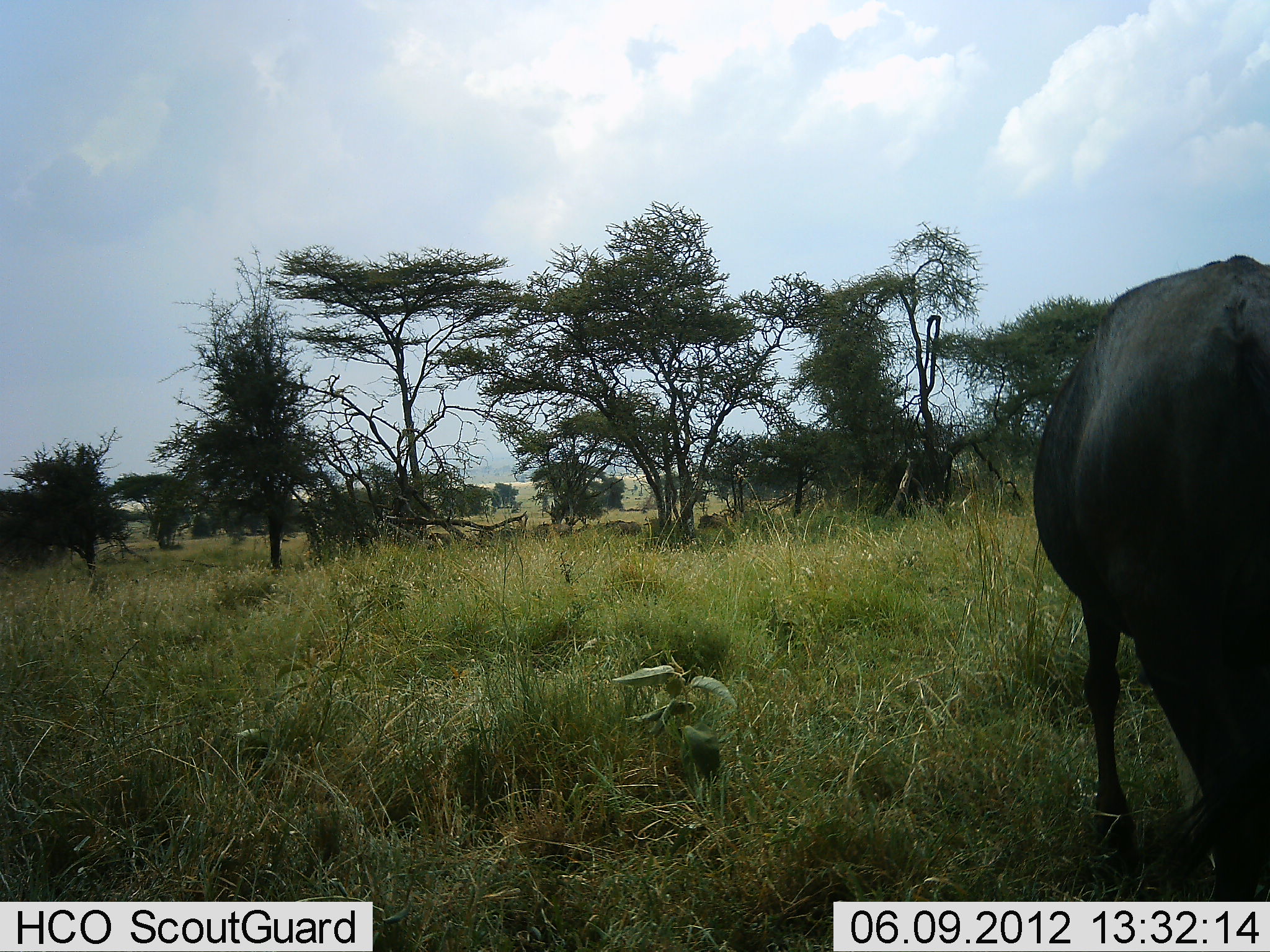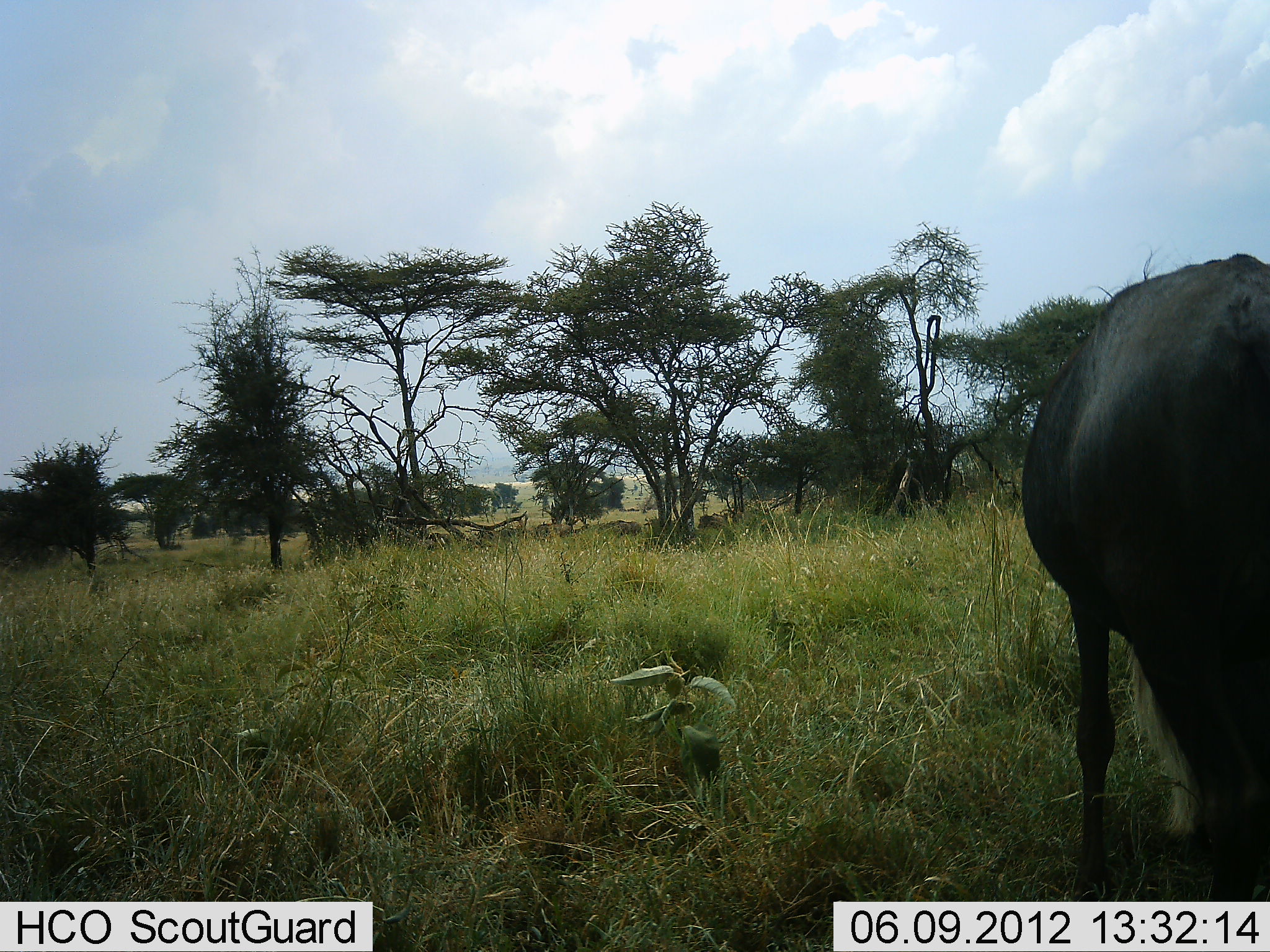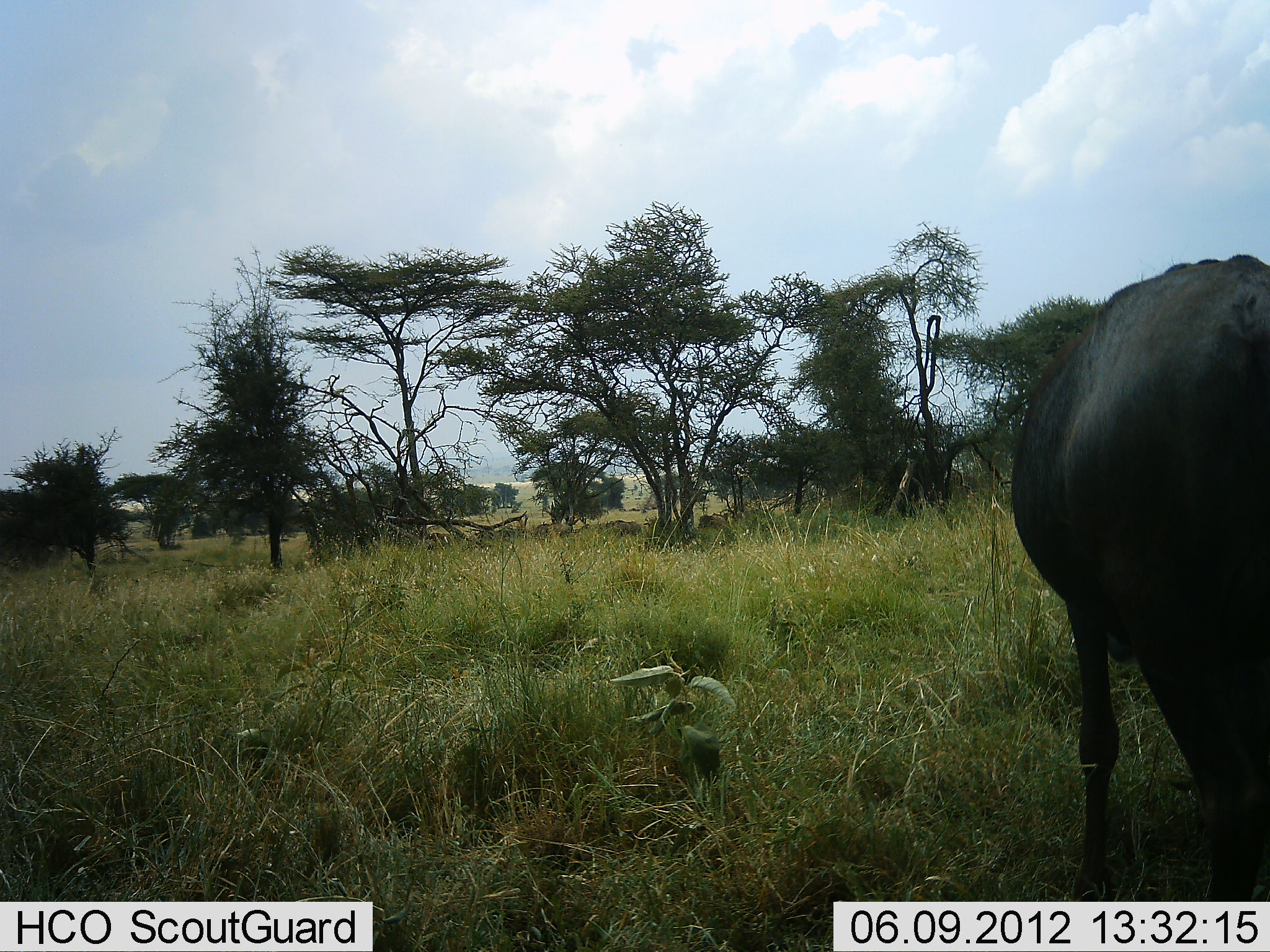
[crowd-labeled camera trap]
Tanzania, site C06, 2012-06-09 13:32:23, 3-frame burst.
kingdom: Animalia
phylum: Chordata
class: Mammalia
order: Artiodactyla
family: Bovidae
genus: Connochaetes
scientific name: Connochaetes taurinus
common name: blue wildebeest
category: wildebeest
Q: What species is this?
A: Wildebeest (blue wildebeest) (Connochaetes taurinus).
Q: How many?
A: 1.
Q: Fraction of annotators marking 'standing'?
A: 50%.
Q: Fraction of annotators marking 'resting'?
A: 0%.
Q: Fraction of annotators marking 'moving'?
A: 0%.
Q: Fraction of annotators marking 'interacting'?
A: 0%.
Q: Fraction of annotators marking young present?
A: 0%.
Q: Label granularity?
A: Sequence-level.